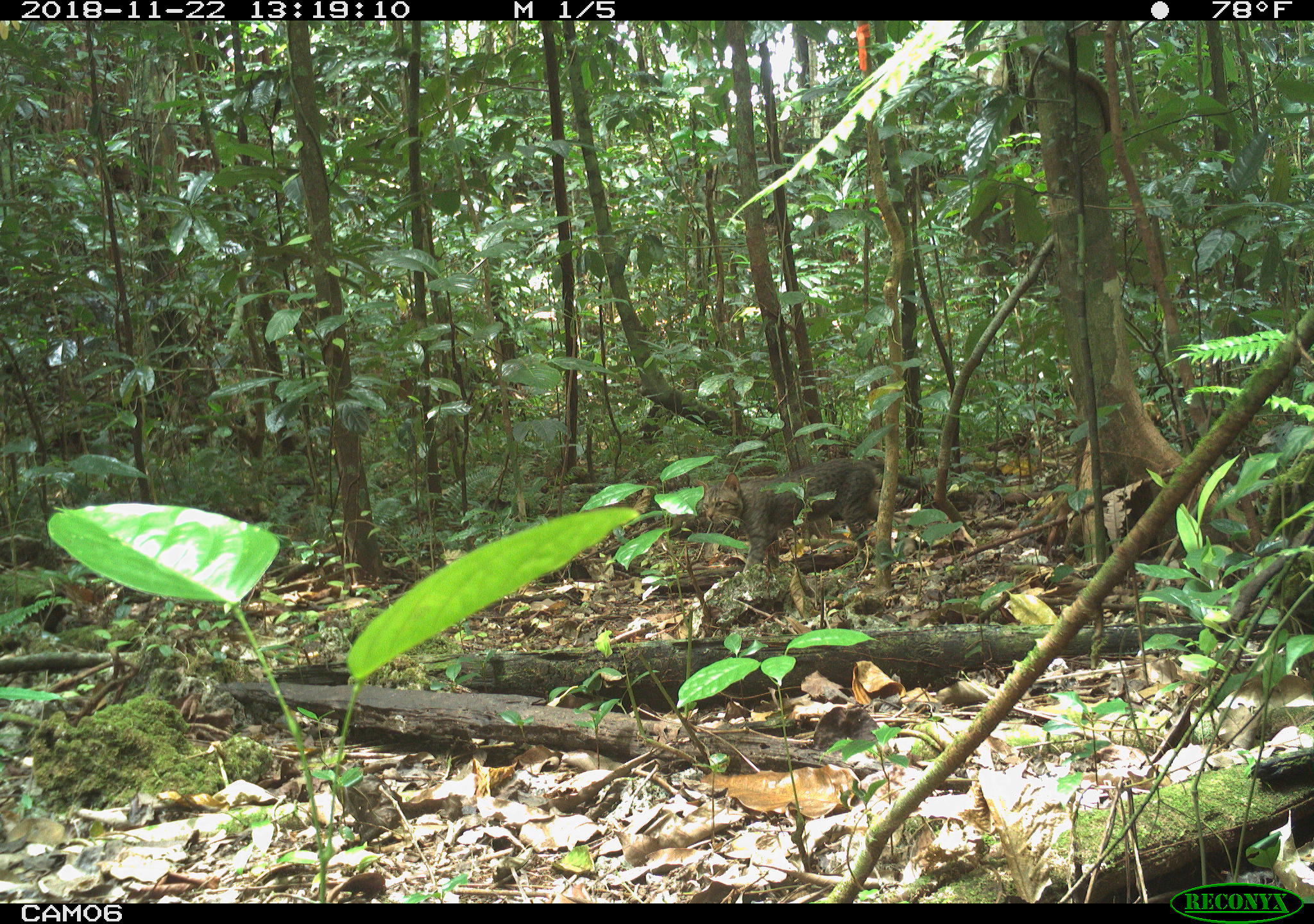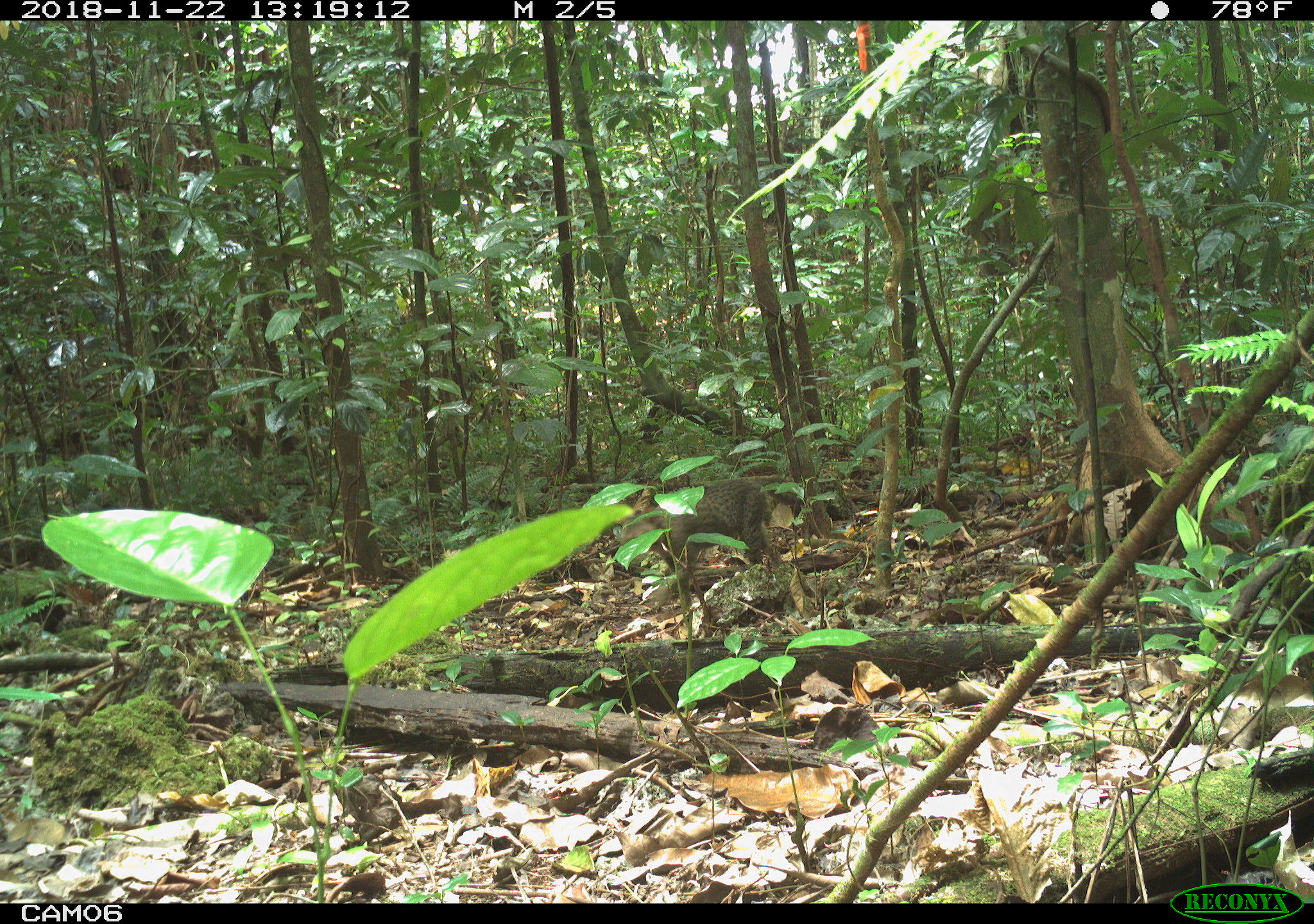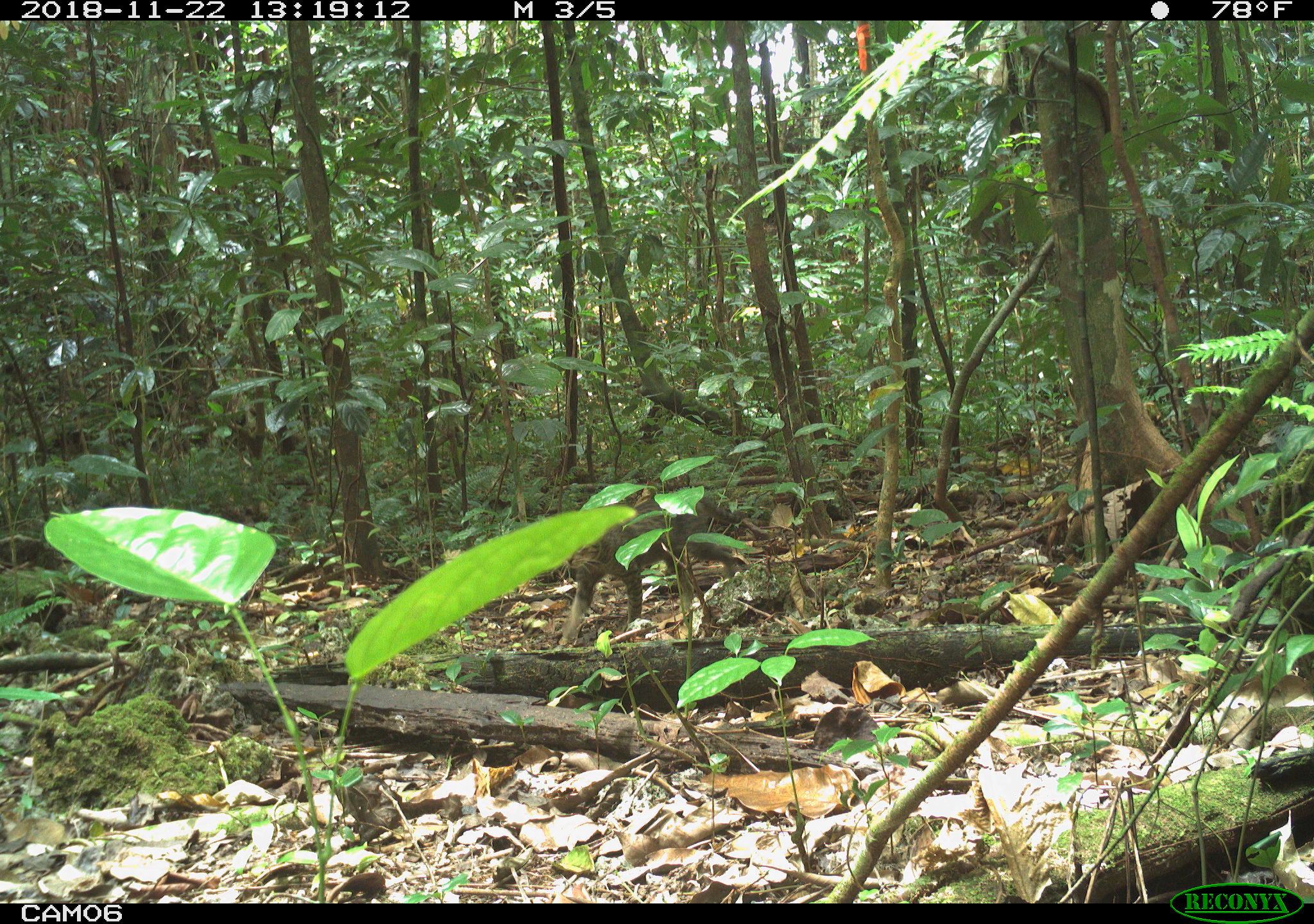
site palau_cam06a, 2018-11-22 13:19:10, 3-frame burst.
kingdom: Animalia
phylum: Chordata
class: Mammalia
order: Carnivora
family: Felidae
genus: Felis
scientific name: Felis catus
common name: cat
Cat (Felis catus).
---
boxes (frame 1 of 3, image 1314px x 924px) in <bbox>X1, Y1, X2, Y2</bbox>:
cat: <bbox>687, 460, 937, 583</bbox>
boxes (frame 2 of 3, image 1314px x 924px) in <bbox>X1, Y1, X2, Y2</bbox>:
cat: <bbox>615, 484, 785, 579</bbox>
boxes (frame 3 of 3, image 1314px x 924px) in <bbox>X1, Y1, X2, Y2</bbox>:
cat: <bbox>545, 493, 744, 646</bbox>